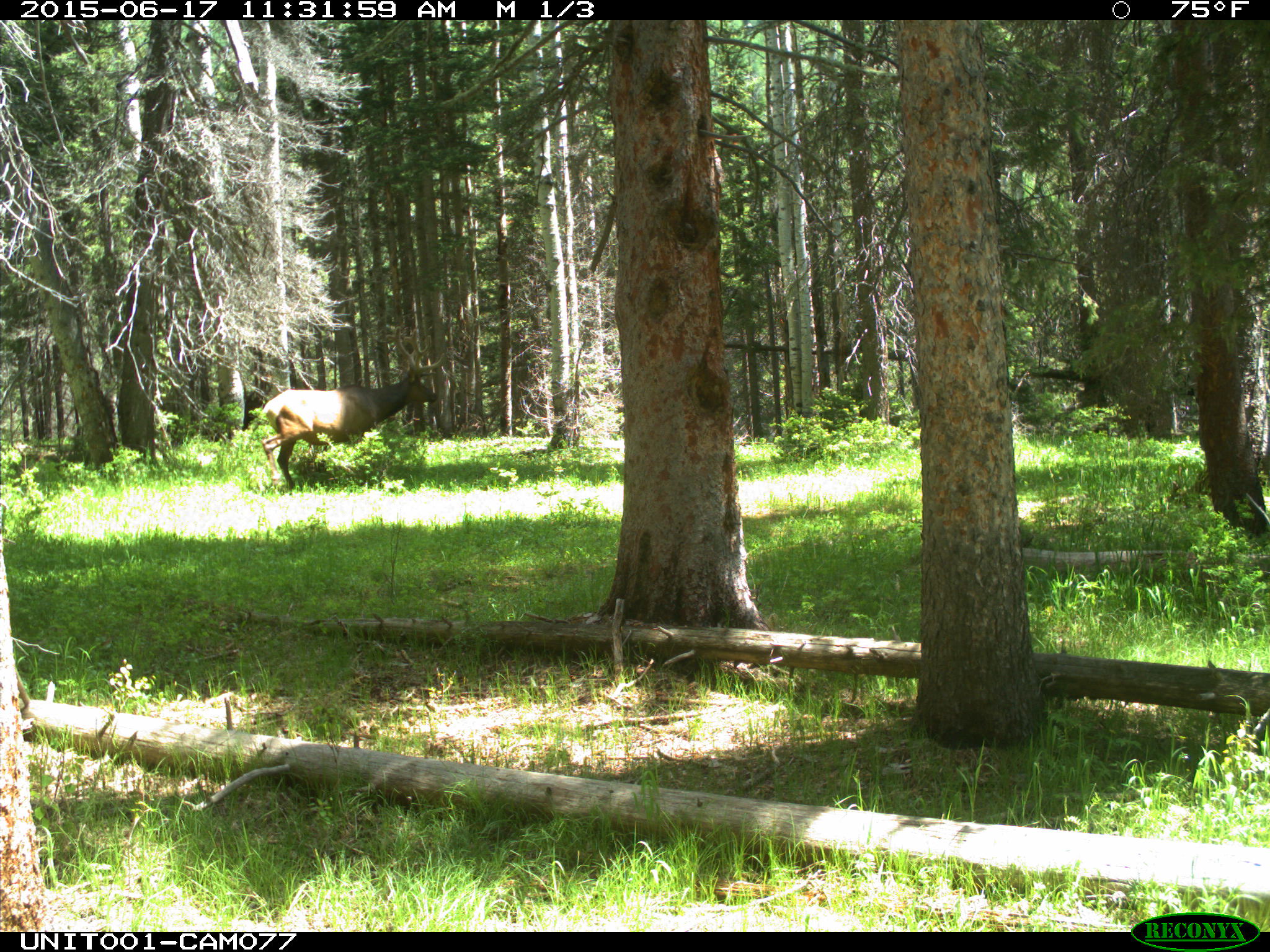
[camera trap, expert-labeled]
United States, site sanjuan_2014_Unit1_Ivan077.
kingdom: Animalia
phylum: Chordata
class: Mammalia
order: Artiodactyla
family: Cervidae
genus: Cervus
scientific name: Cervus elaphus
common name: red deer